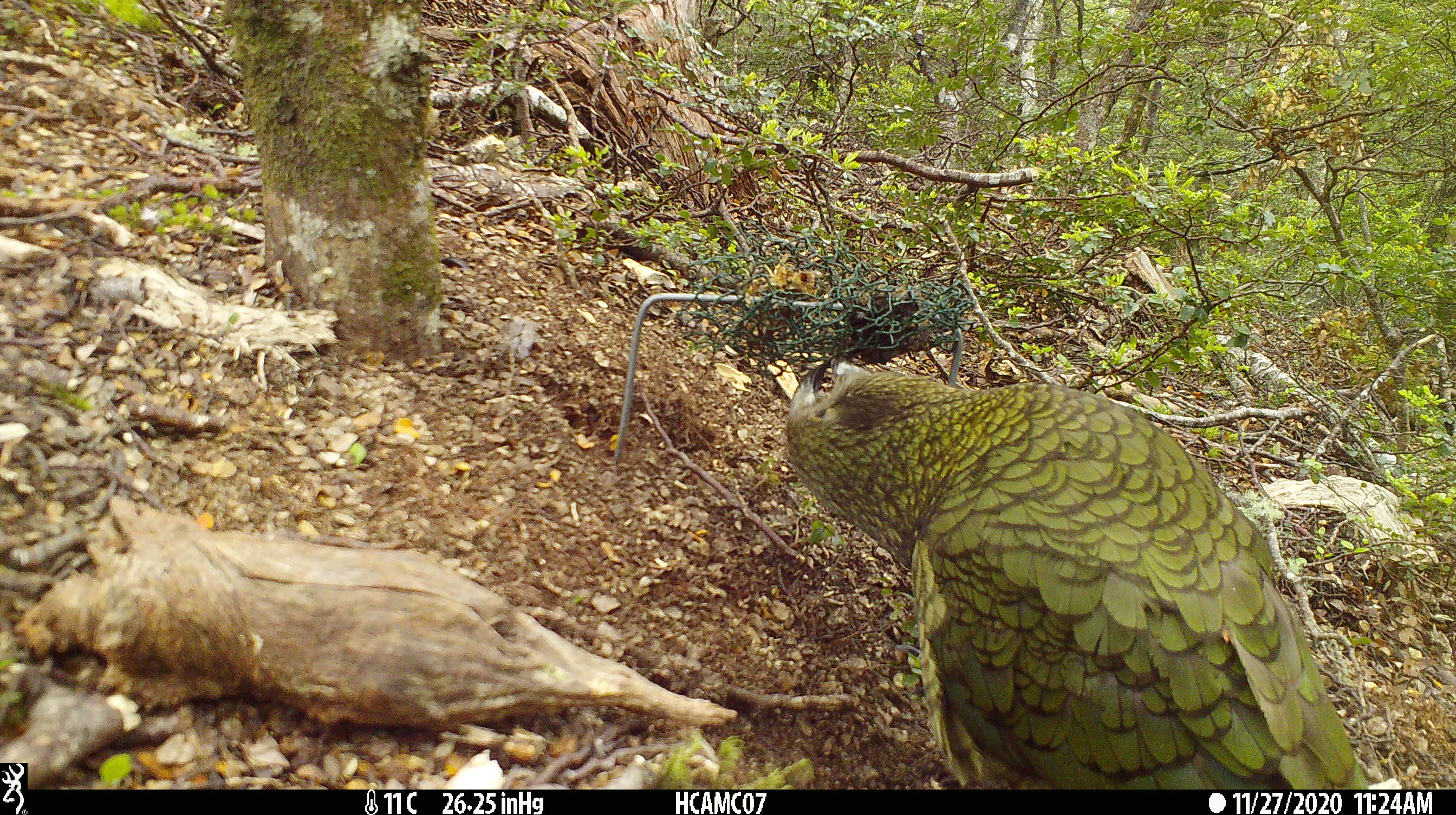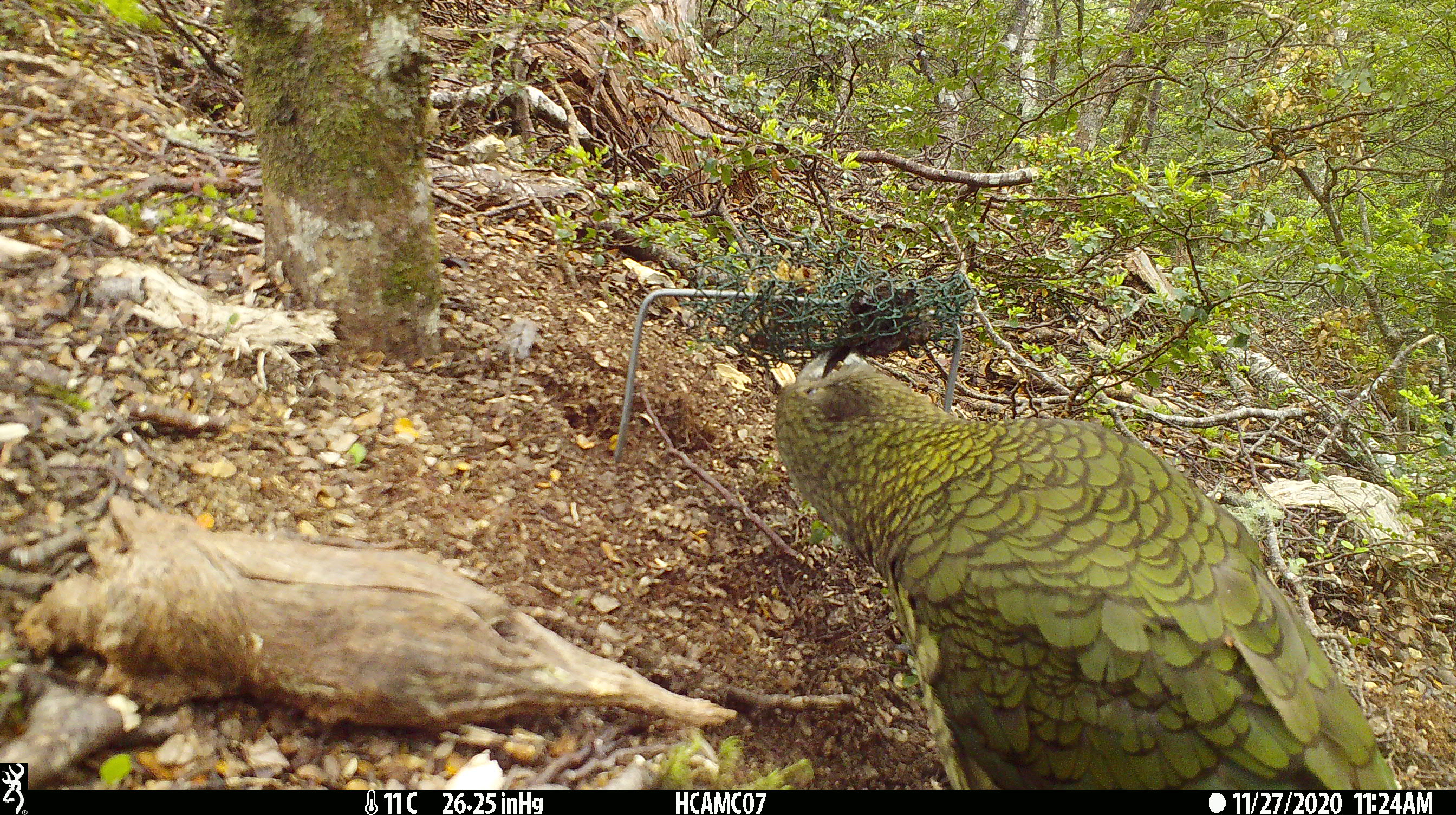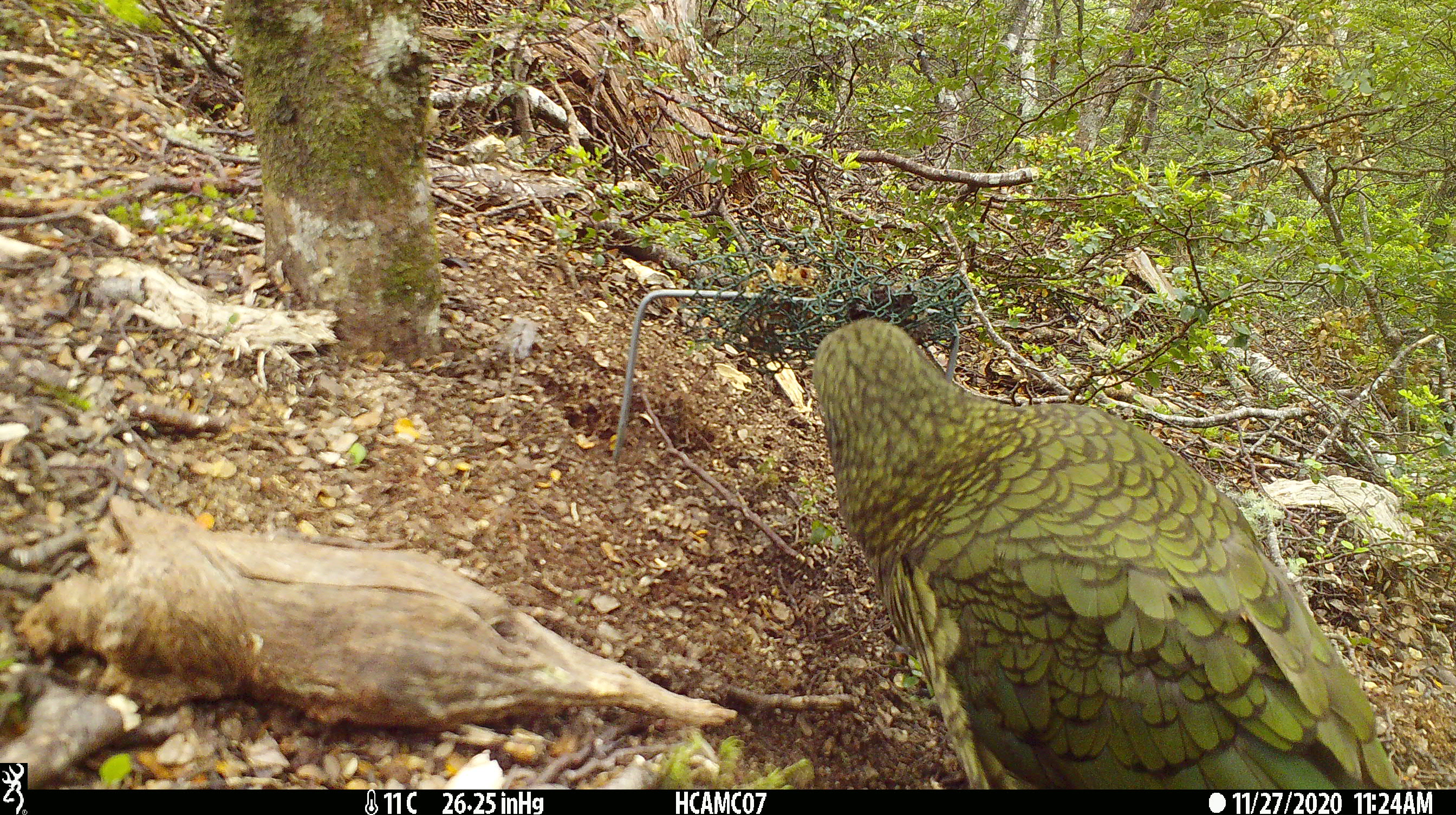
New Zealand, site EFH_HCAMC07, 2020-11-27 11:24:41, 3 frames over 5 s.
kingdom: Animalia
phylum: Chordata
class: Aves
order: Psittaciformes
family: Strigopidae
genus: Nestor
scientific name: Nestor notabilis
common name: kea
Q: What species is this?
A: Kea (Nestor notabilis).